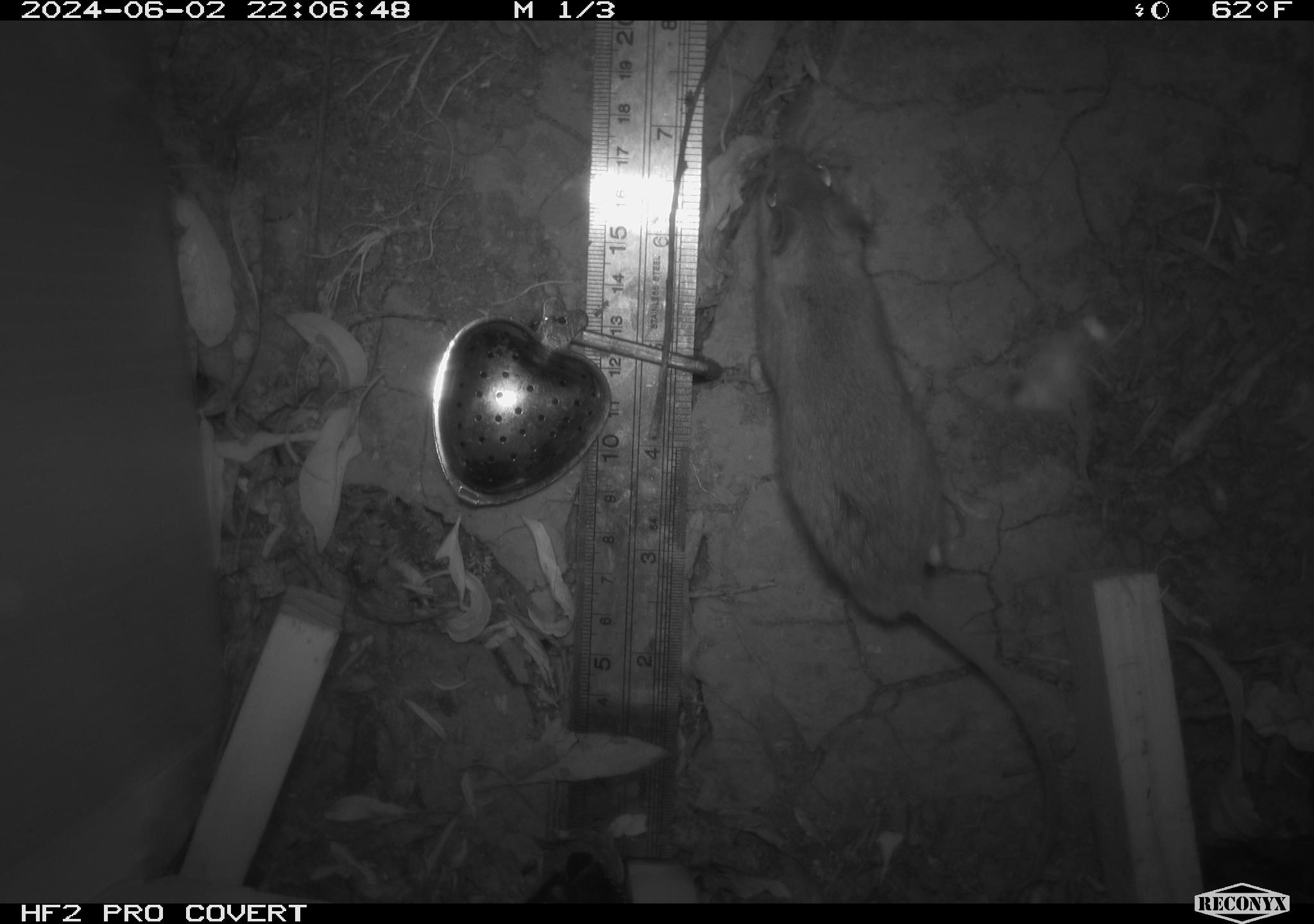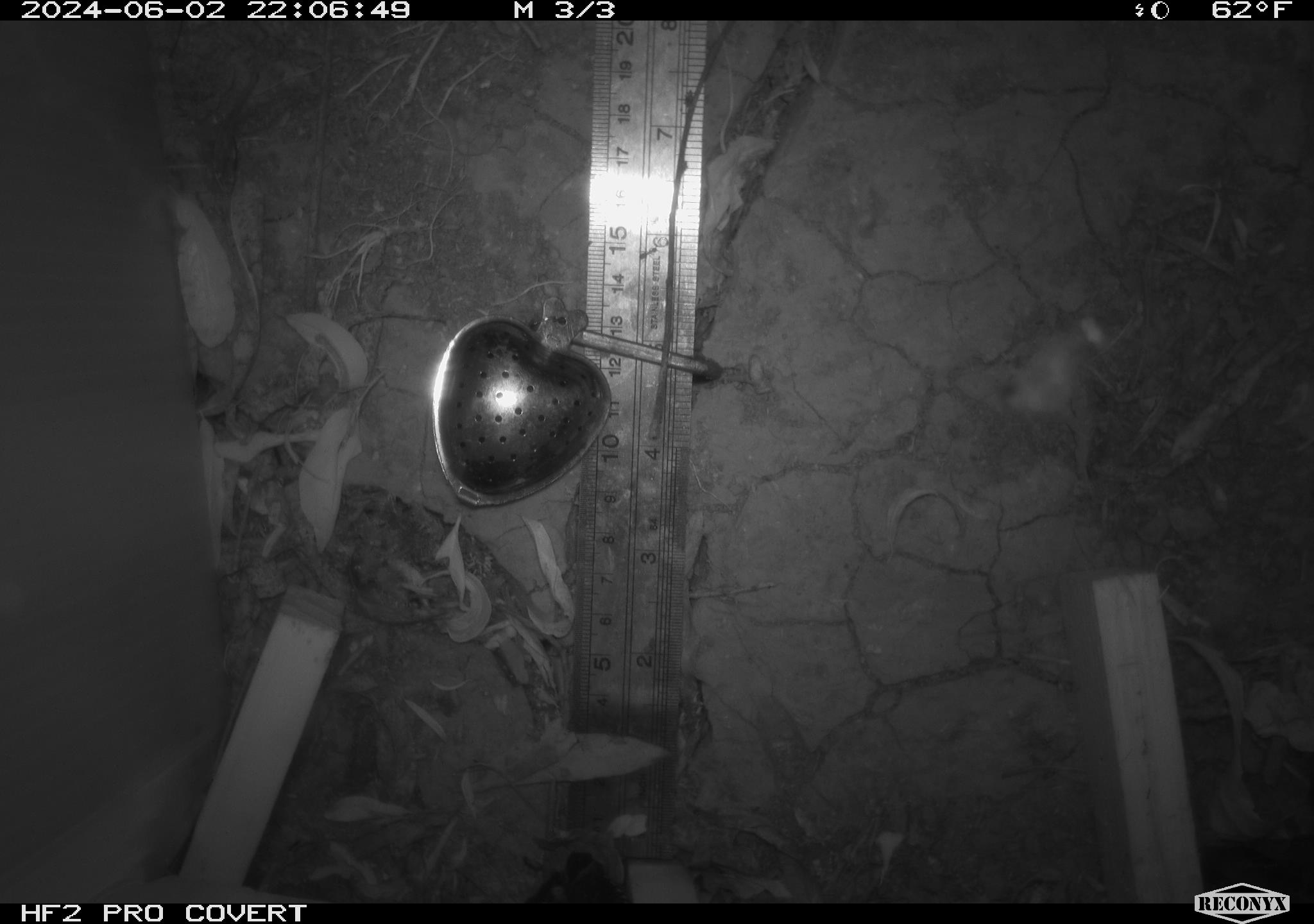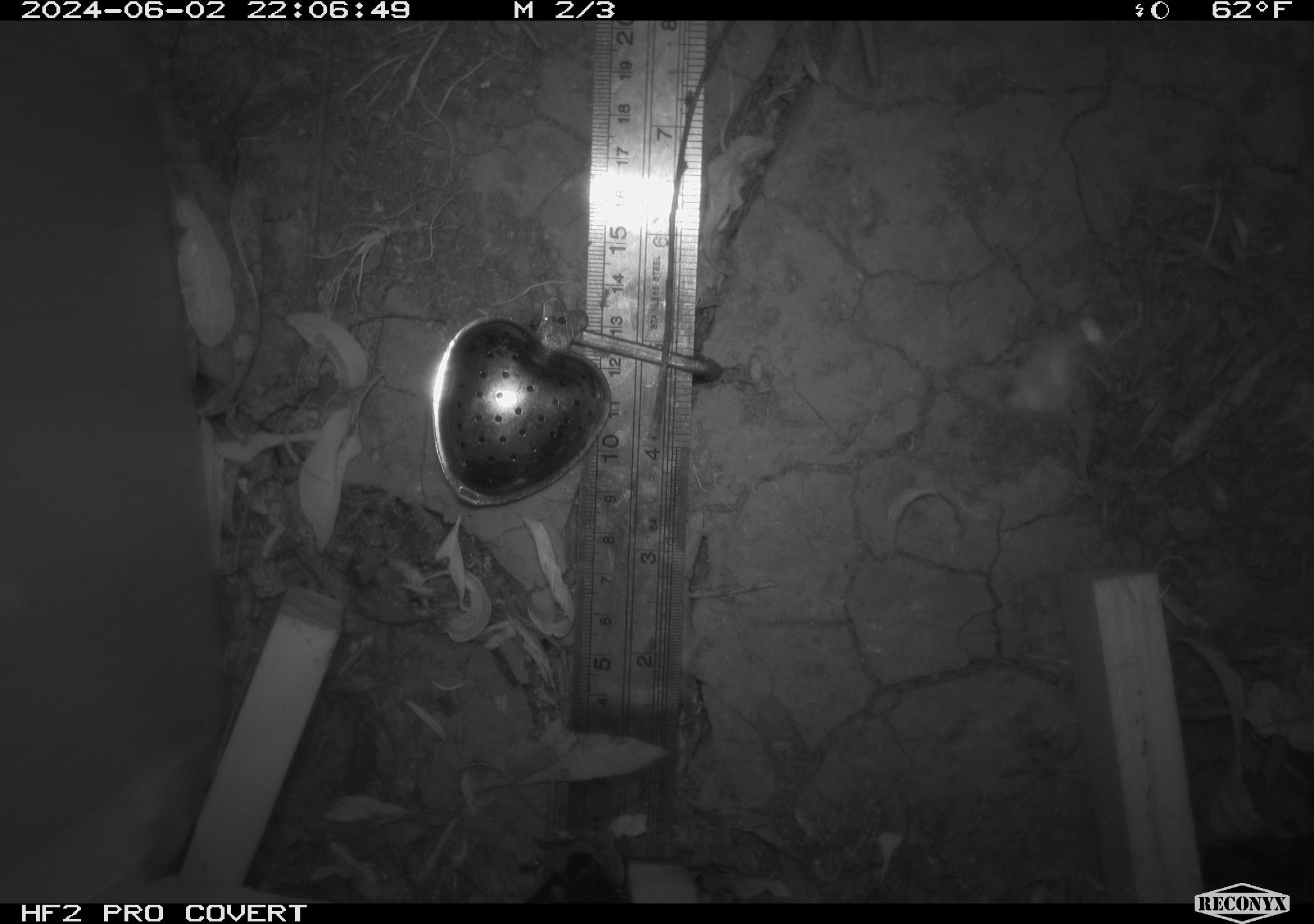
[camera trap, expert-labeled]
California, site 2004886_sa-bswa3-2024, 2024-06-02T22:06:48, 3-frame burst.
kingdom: Animalia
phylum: Chordata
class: Mammalia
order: Rodentia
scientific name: Rodentia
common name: mouse species